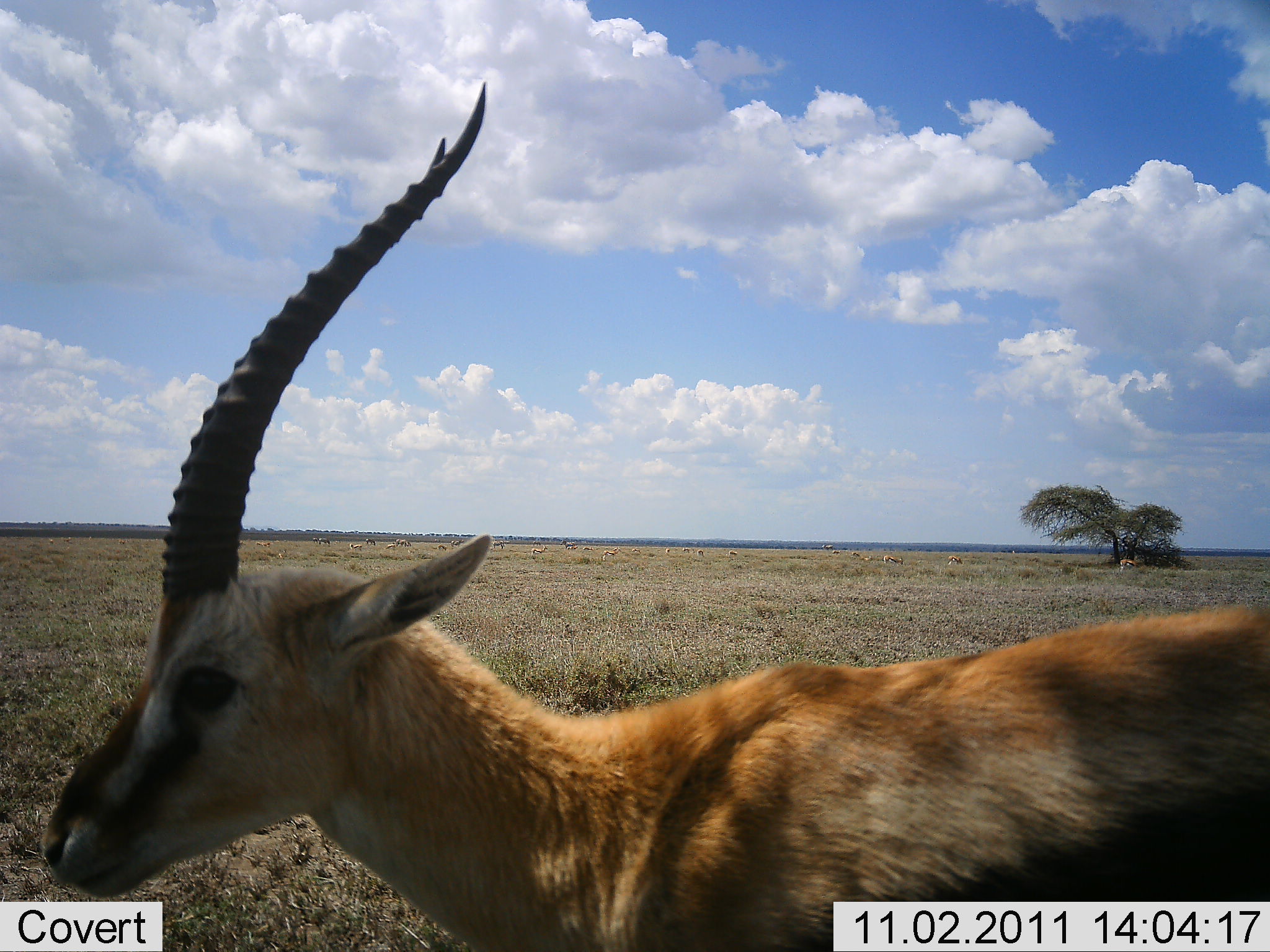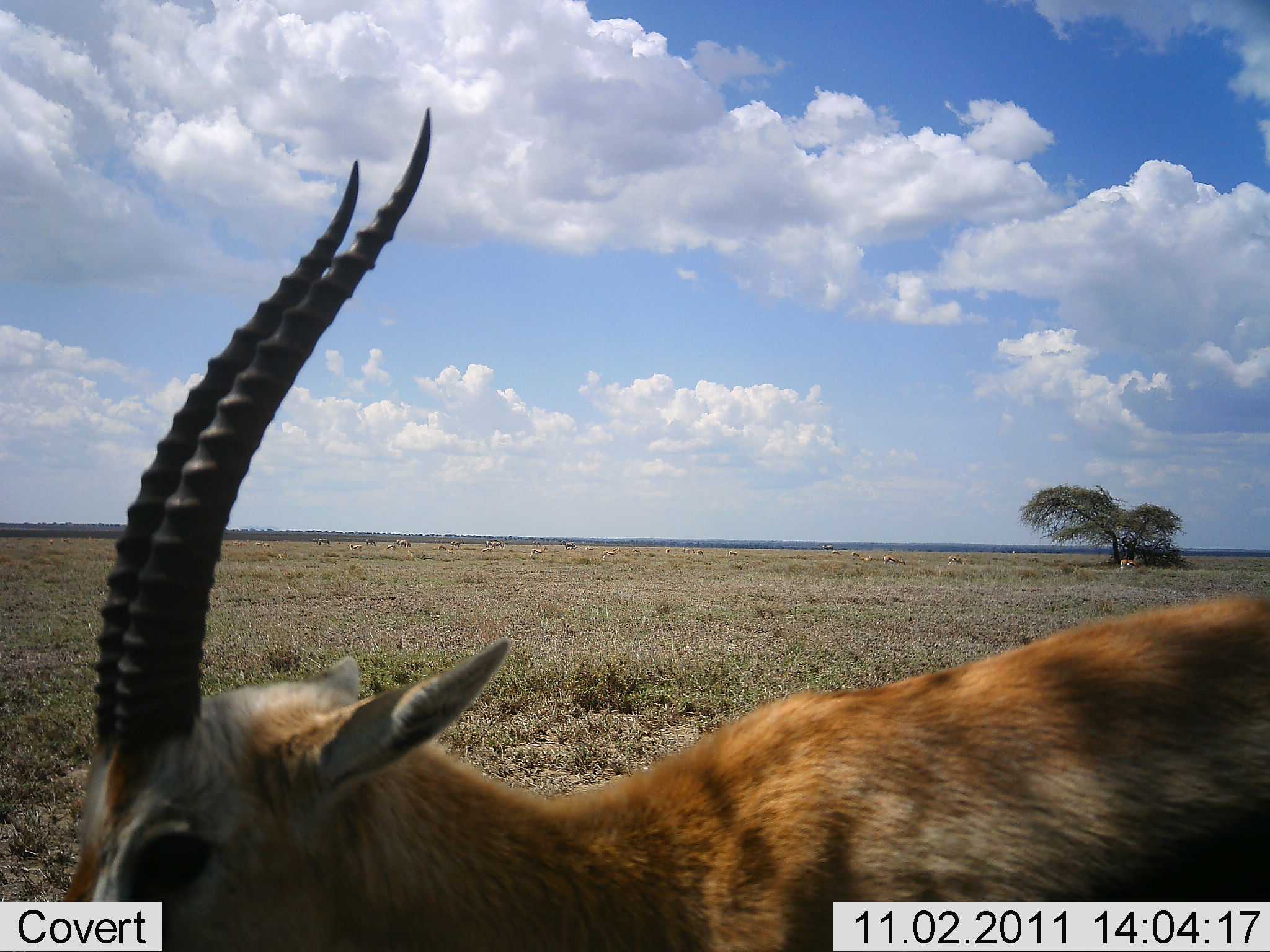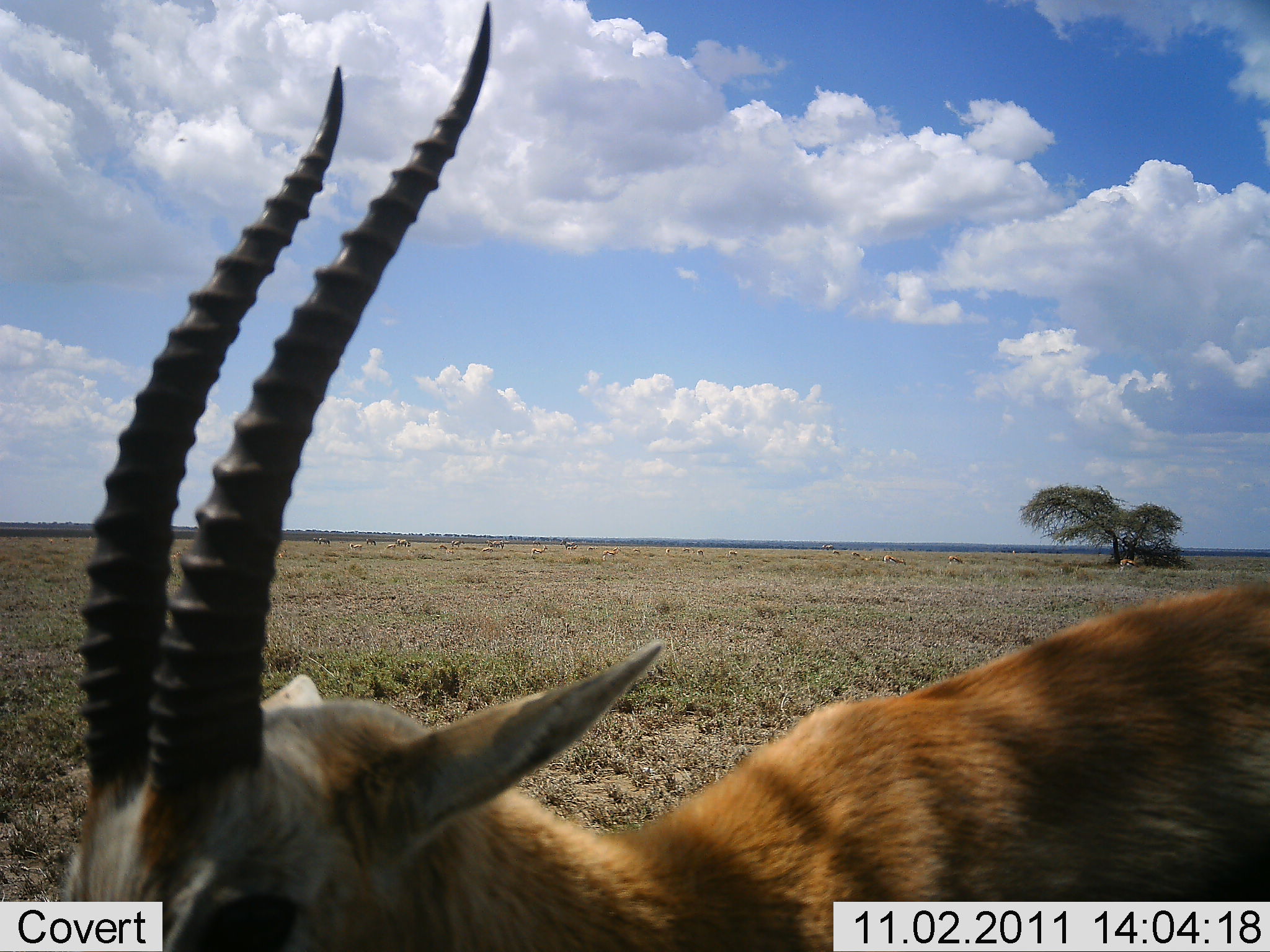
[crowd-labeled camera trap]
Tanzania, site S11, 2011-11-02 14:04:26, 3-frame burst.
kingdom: Animalia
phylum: Chordata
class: Mammalia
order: Artiodactyla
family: Bovidae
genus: Eudorcas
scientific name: Eudorcas thomsonii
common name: thomson's gazelle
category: gazellethomsons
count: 1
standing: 83%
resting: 8%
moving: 25%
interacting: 0%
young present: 0%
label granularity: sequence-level